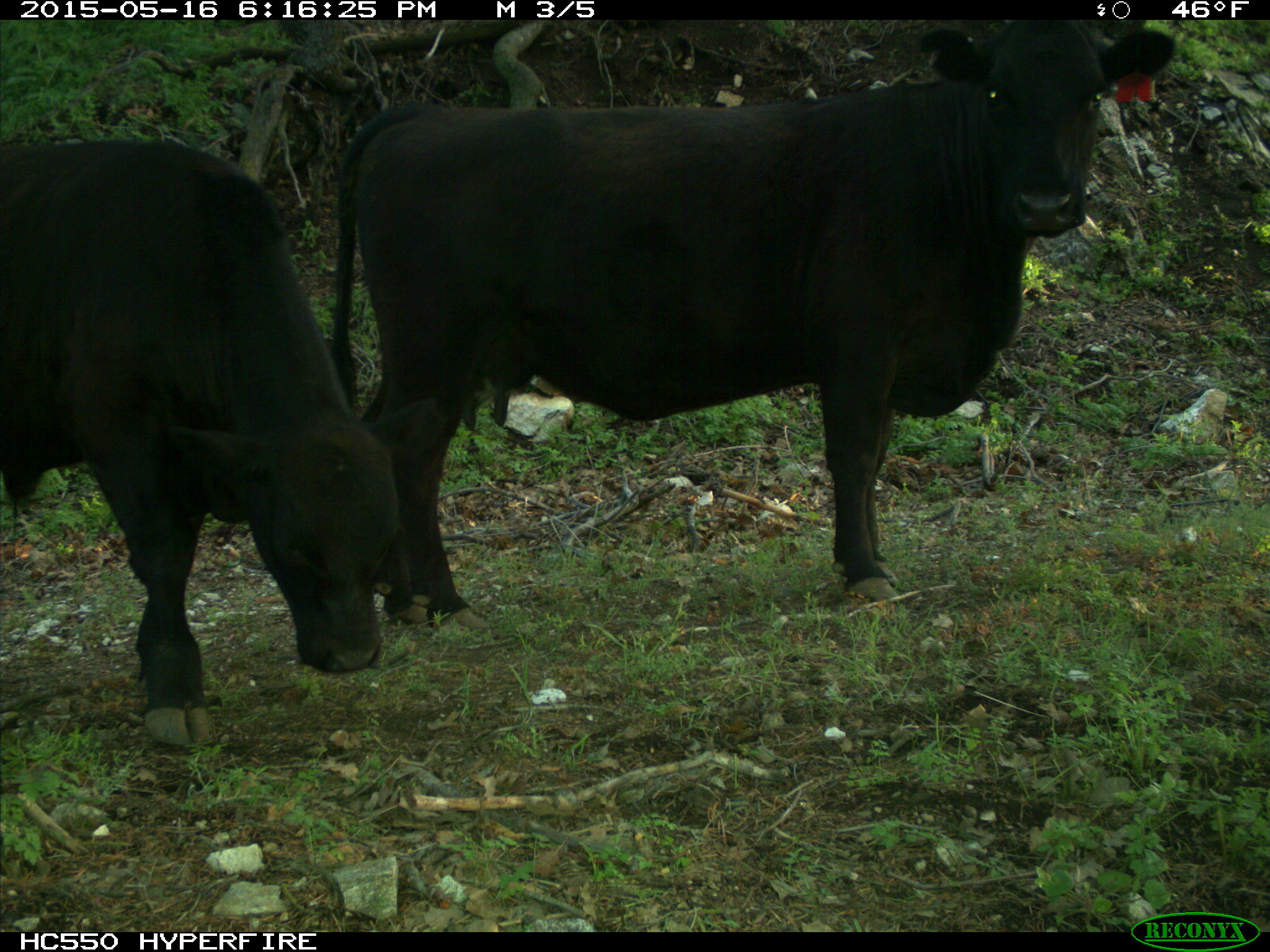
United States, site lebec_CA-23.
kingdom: Animalia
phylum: Chordata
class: Mammalia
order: Artiodactyla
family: Bovidae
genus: Bos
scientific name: Bos taurus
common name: domestic cow